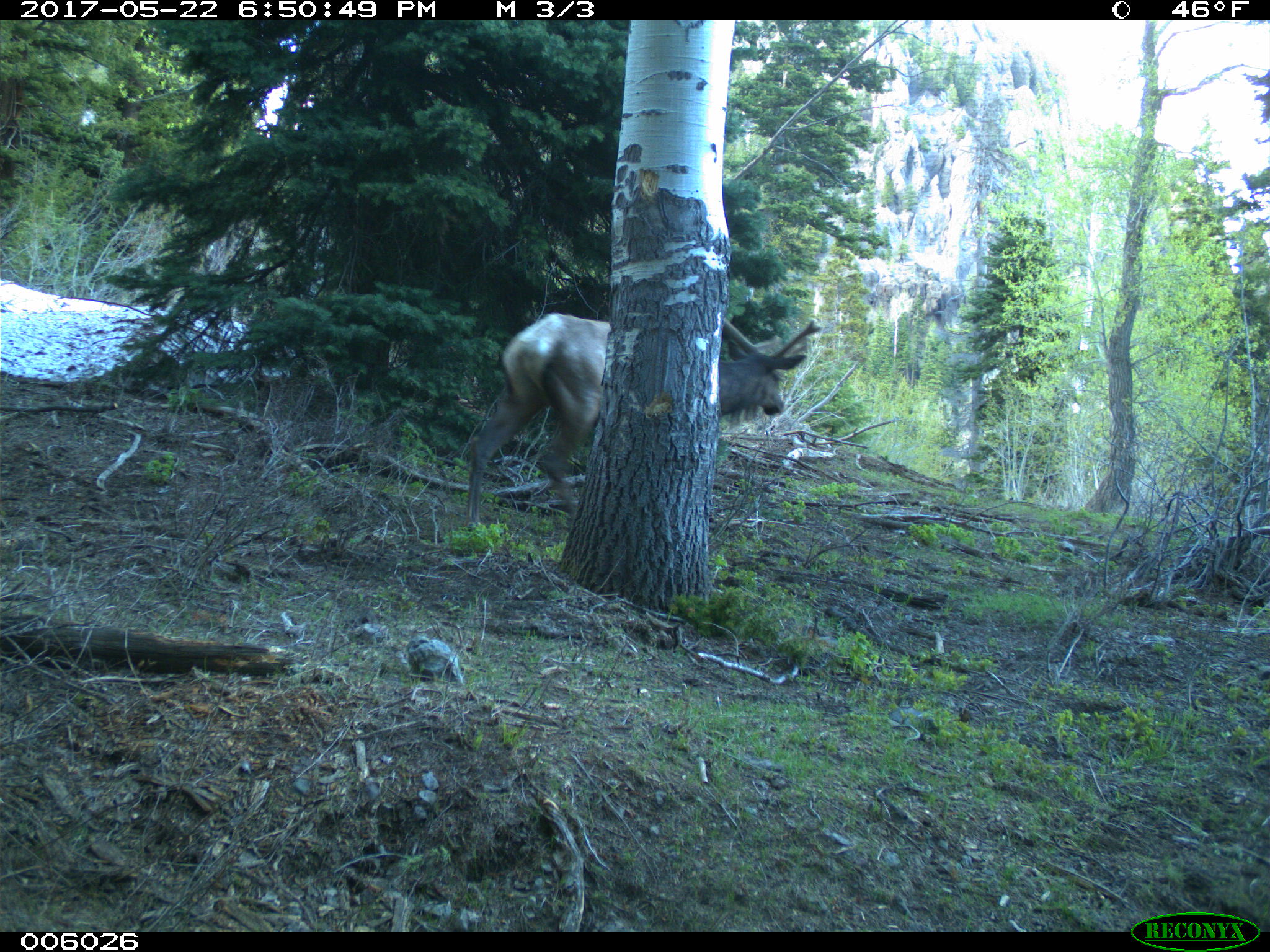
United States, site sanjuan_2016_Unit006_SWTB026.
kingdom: Animalia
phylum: Chordata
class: Mammalia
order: Artiodactyla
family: Cervidae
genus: Cervus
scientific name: Cervus elaphus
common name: red deer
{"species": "Cervus elaphus (red deer)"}